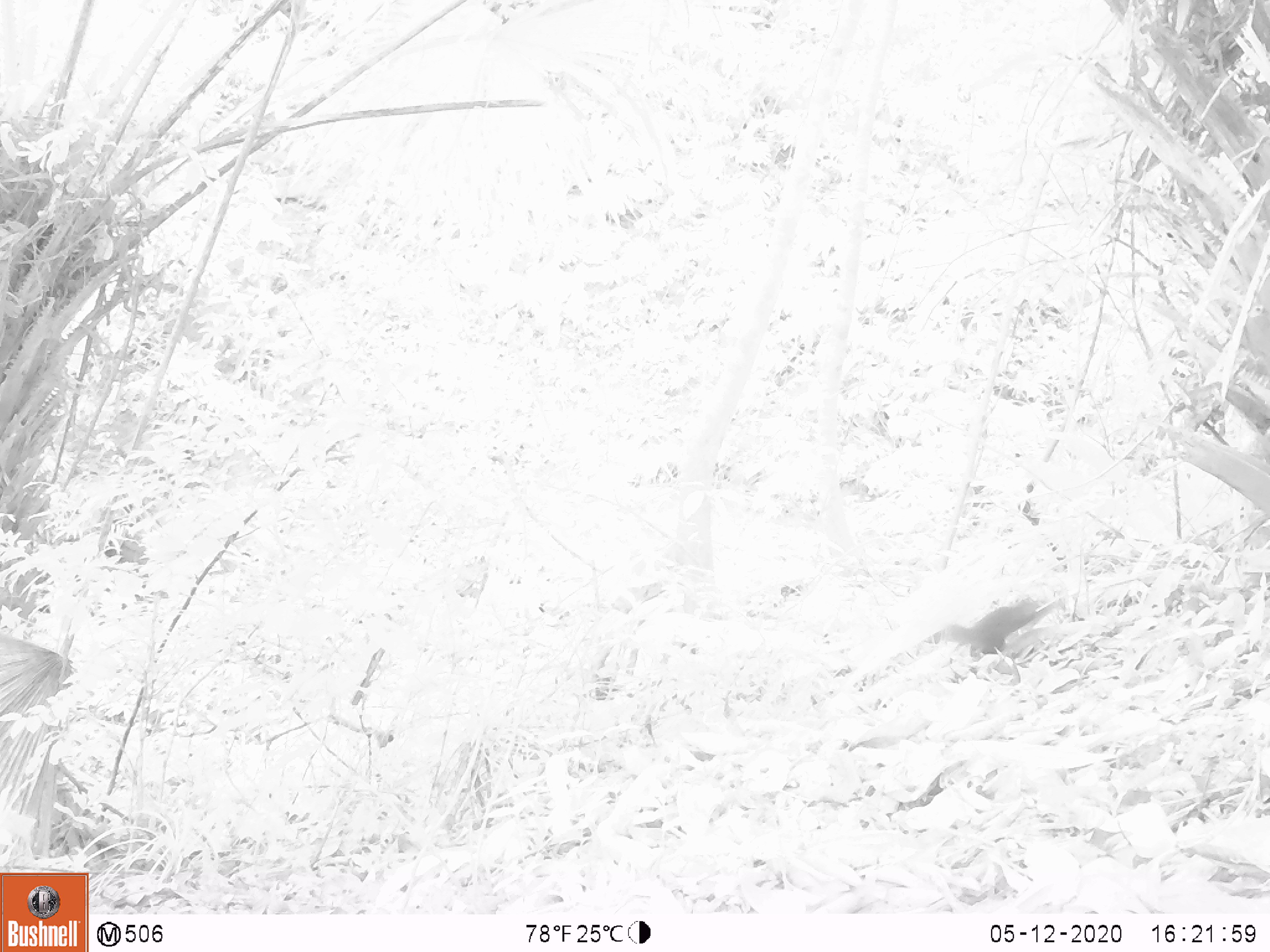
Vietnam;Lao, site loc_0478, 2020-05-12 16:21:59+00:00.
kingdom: Animalia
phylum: Chordata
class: Mammalia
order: Rodentia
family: Sciuridae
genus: Sciurus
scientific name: Sciurus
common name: squirrel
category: unidentified squirrel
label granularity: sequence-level